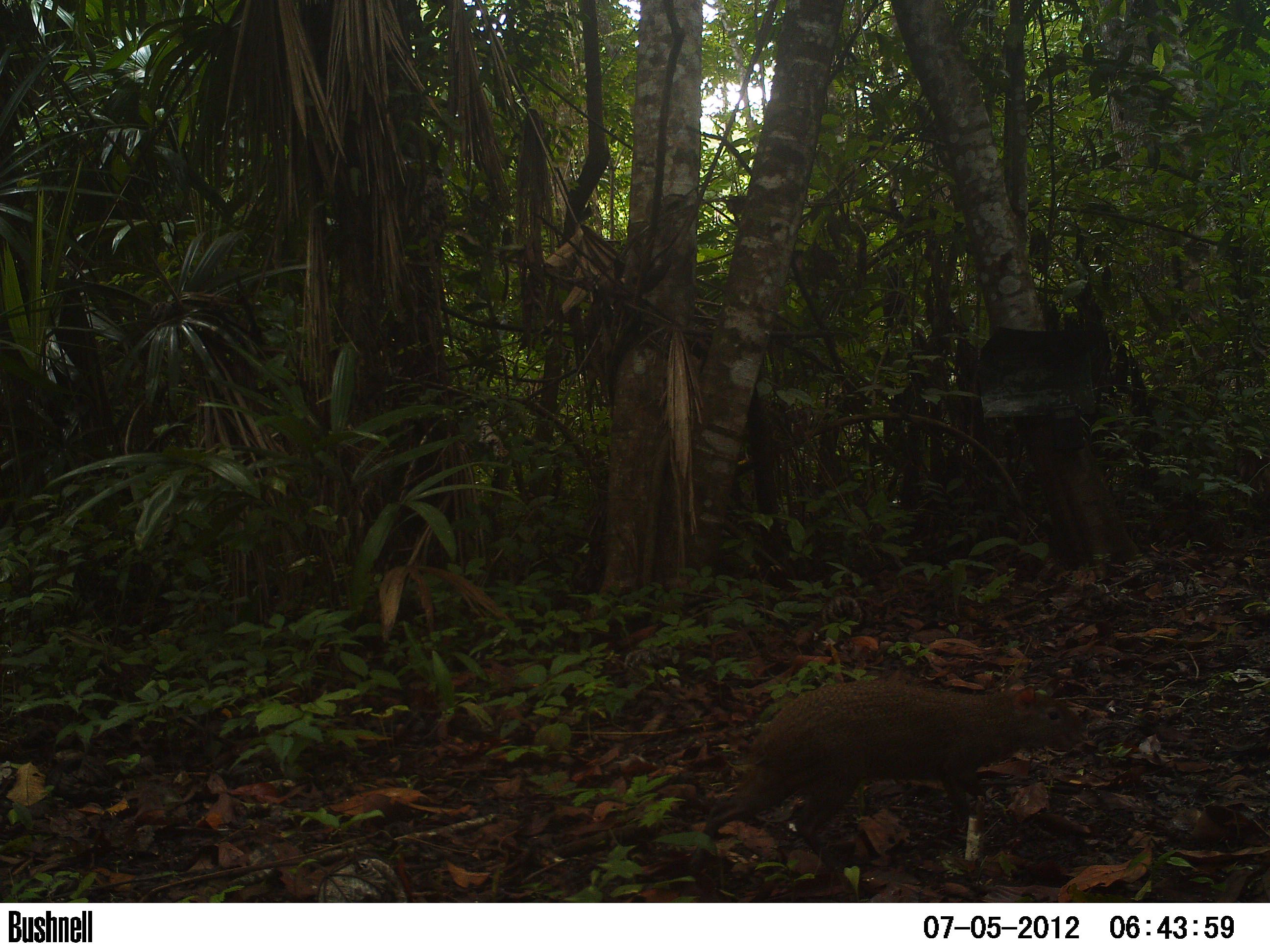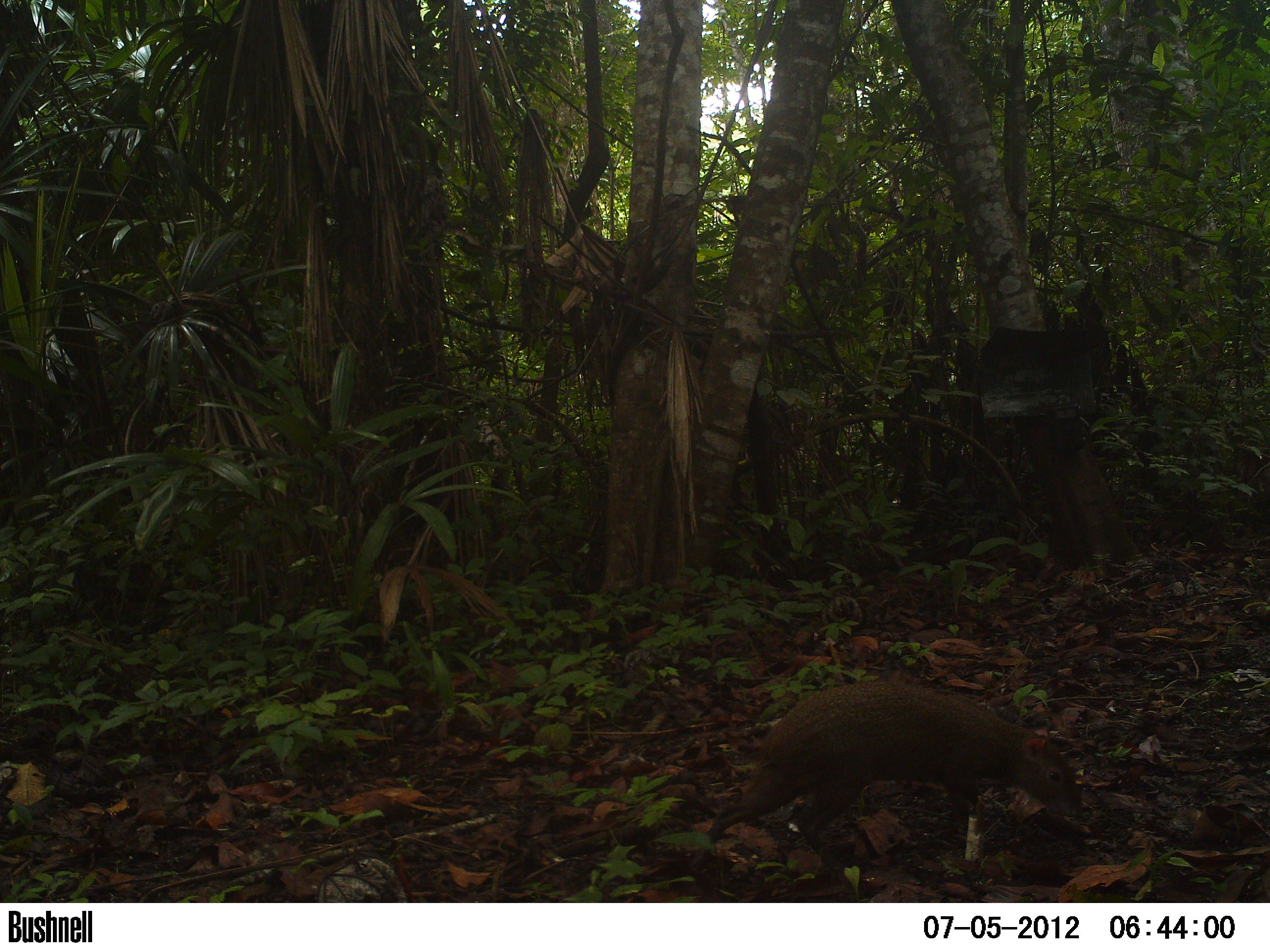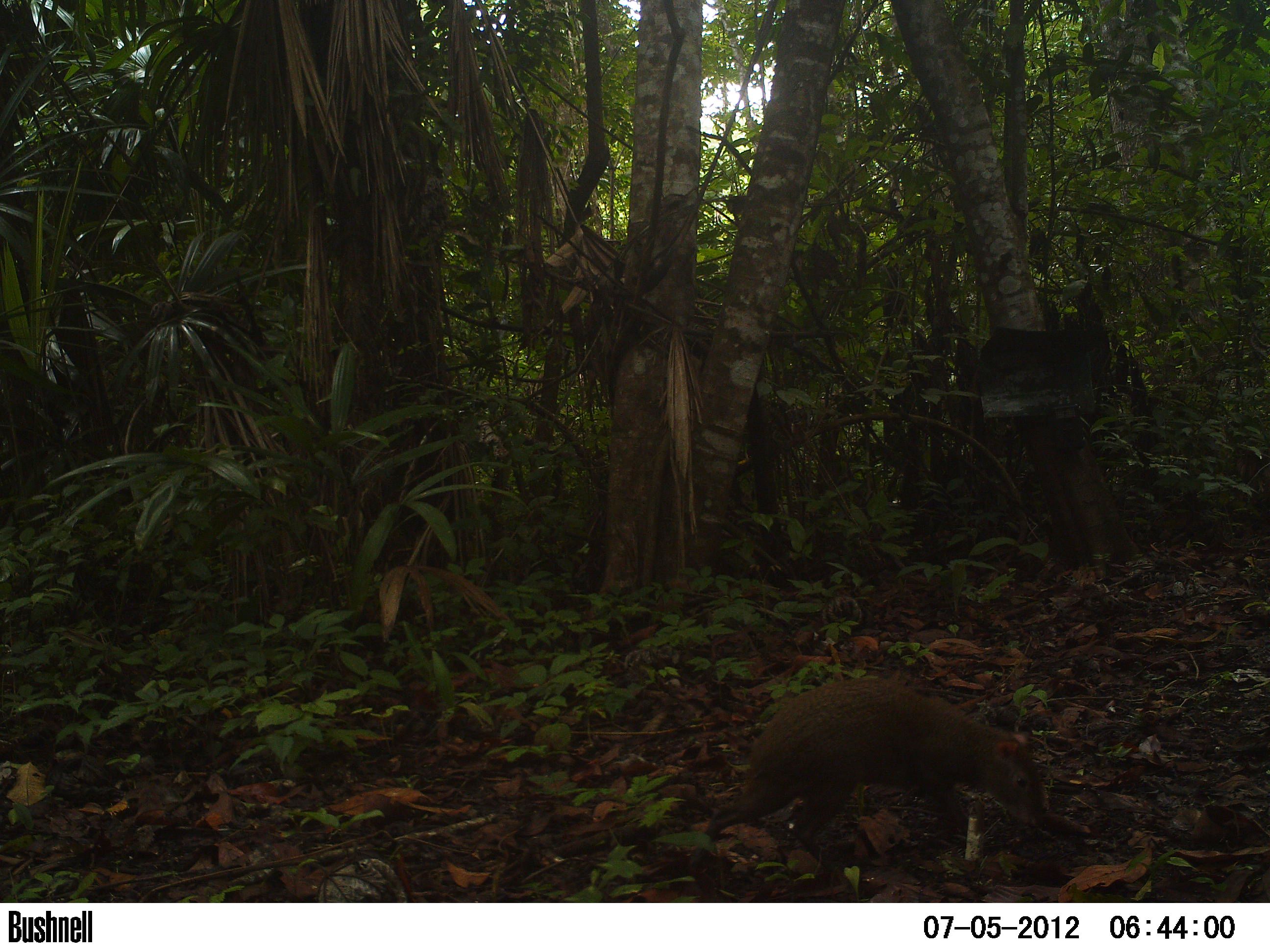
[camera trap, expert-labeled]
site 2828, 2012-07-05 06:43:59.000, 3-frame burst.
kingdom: Animalia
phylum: Chordata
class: Mammalia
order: Rodentia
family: Dasyproctidae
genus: Dasyprocta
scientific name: Dasyprocta punctata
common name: central american agouti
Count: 1.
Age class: adult.